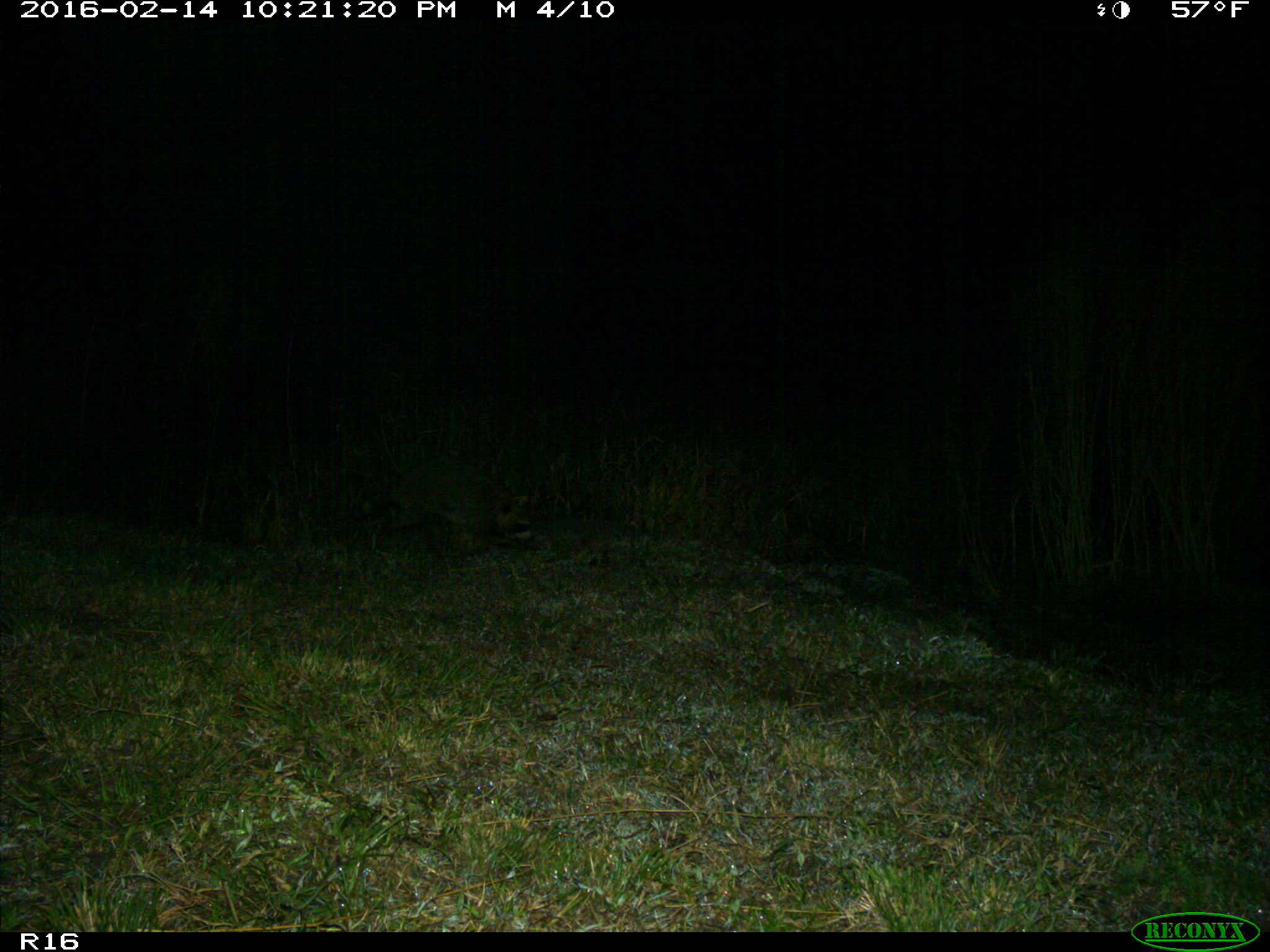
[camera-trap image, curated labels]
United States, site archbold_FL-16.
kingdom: Animalia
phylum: Chordata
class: Mammalia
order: Carnivora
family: Procyonidae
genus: Procyon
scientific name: Procyon lotor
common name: common raccoon